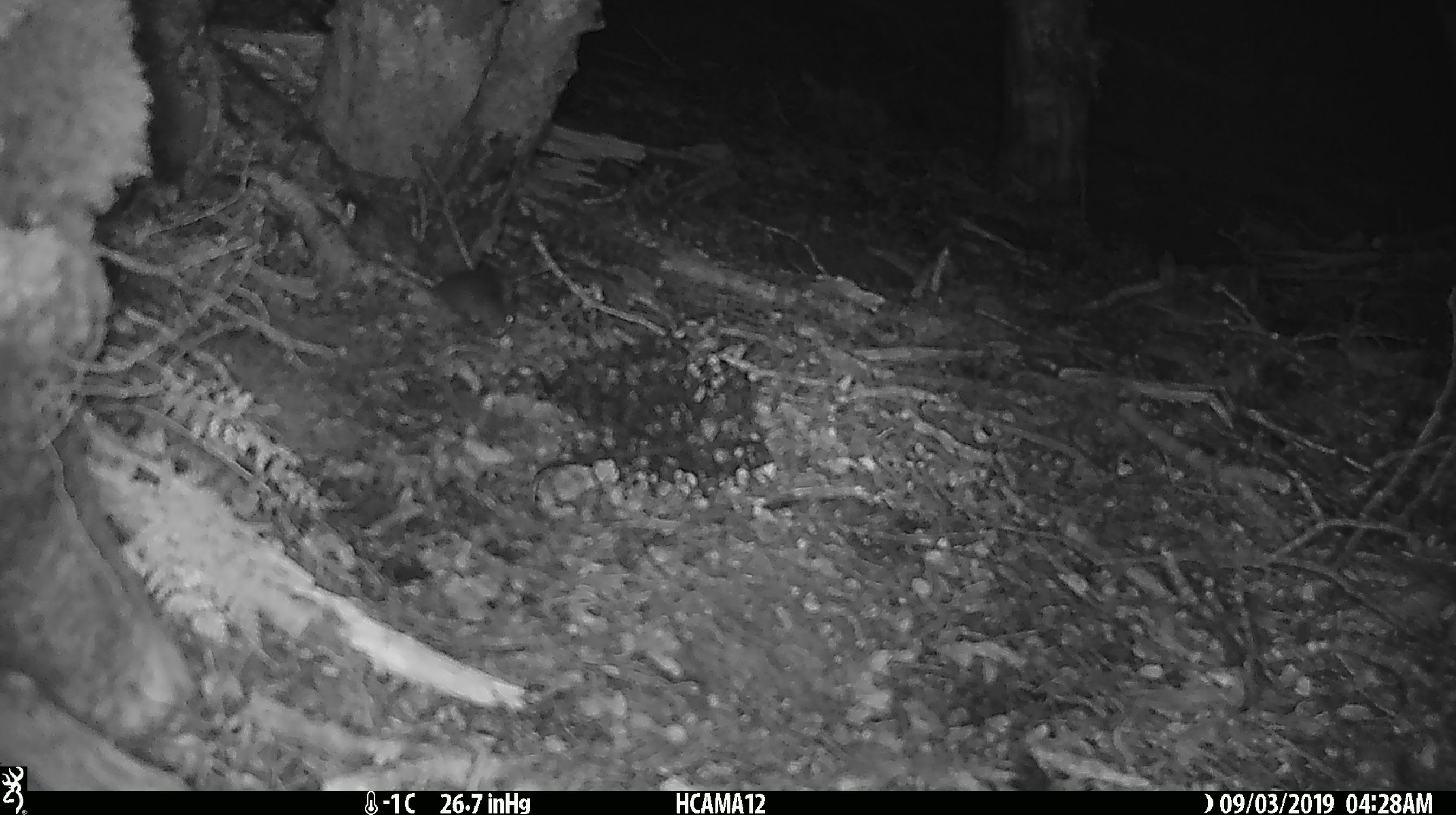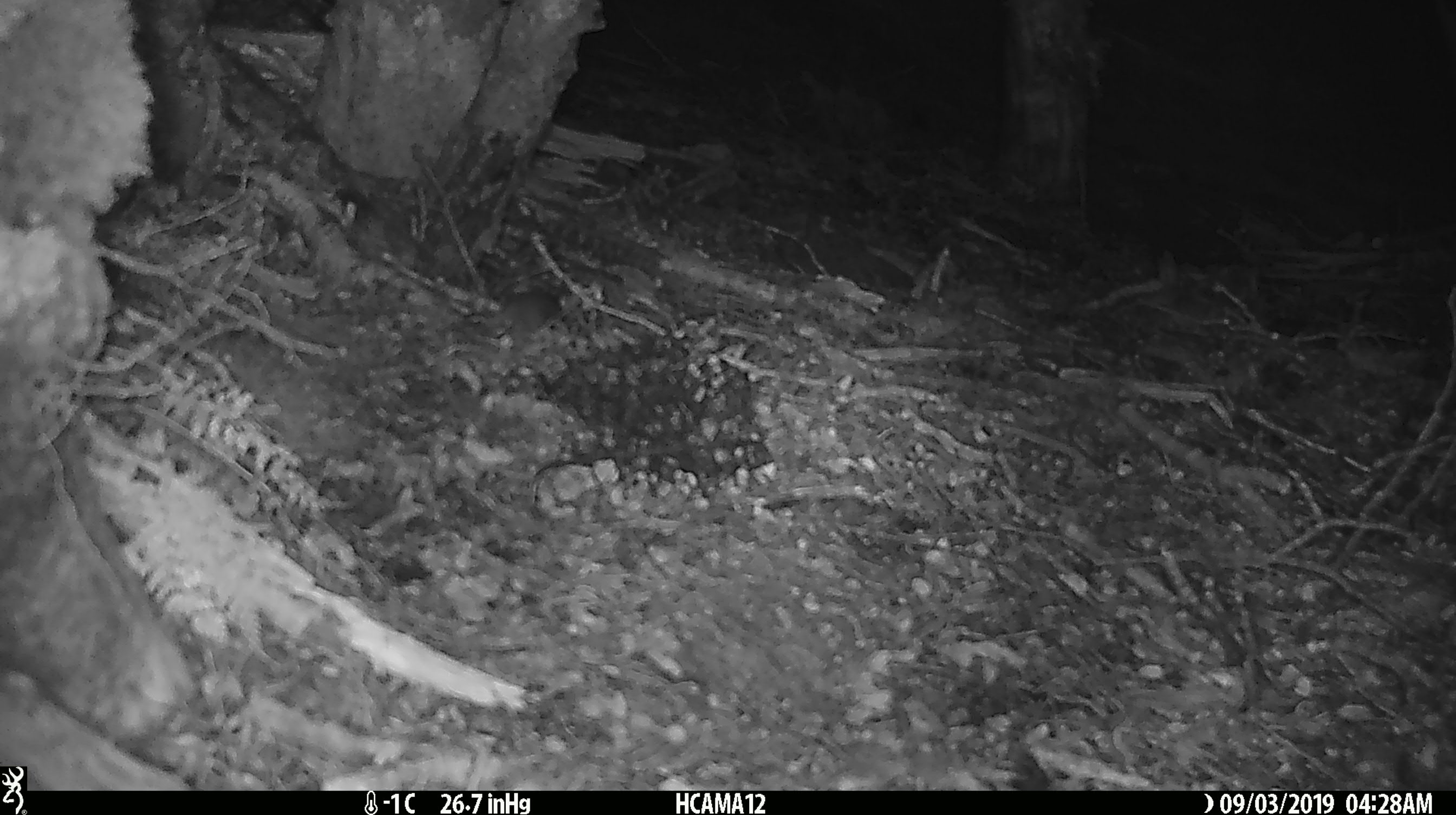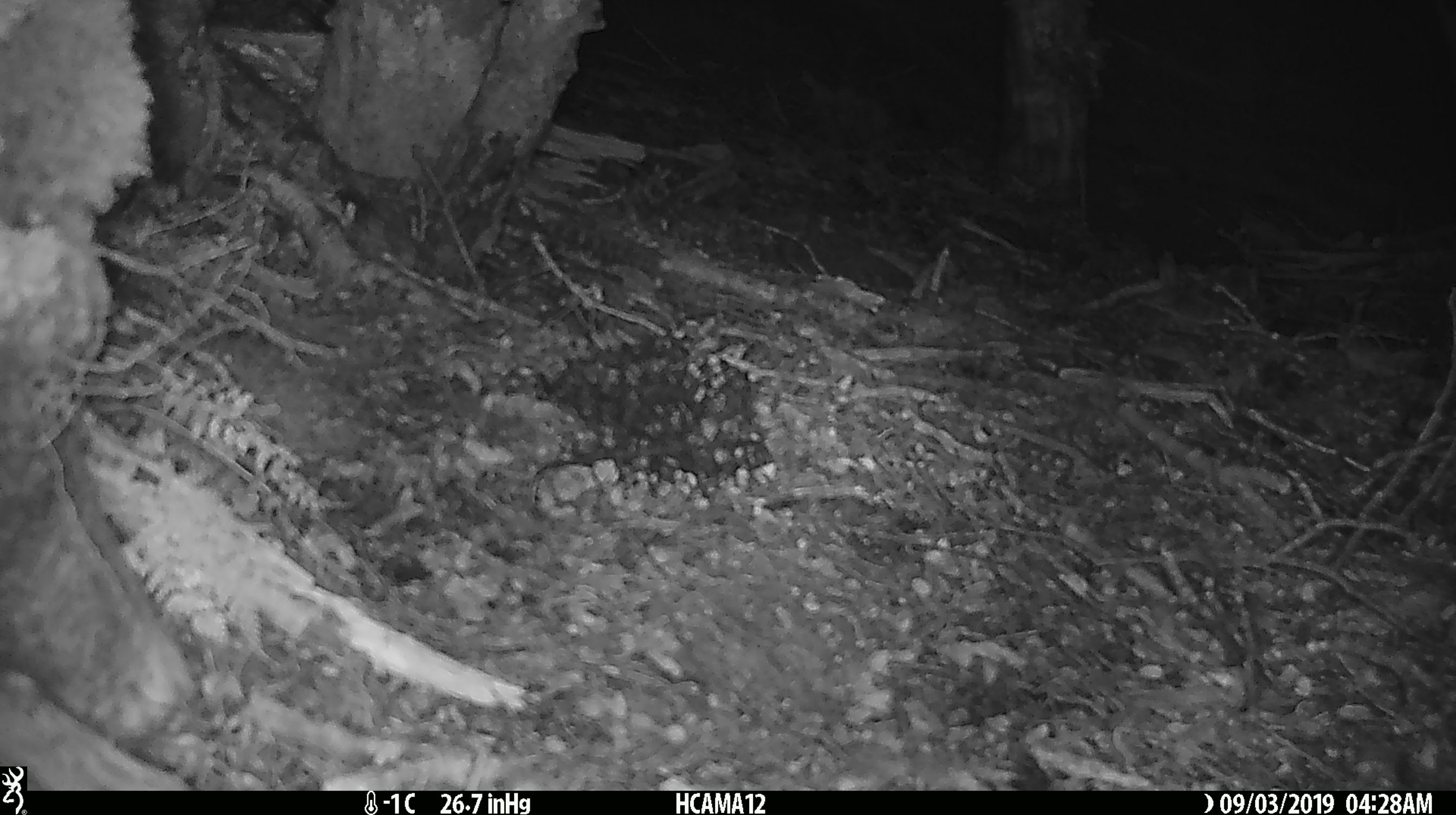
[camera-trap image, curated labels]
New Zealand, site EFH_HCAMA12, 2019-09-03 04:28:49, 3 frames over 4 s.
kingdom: Animalia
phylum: Chordata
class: Mammalia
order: Rodentia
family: Muridae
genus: Mus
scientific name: Mus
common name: mouse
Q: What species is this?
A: Mouse (Mus).